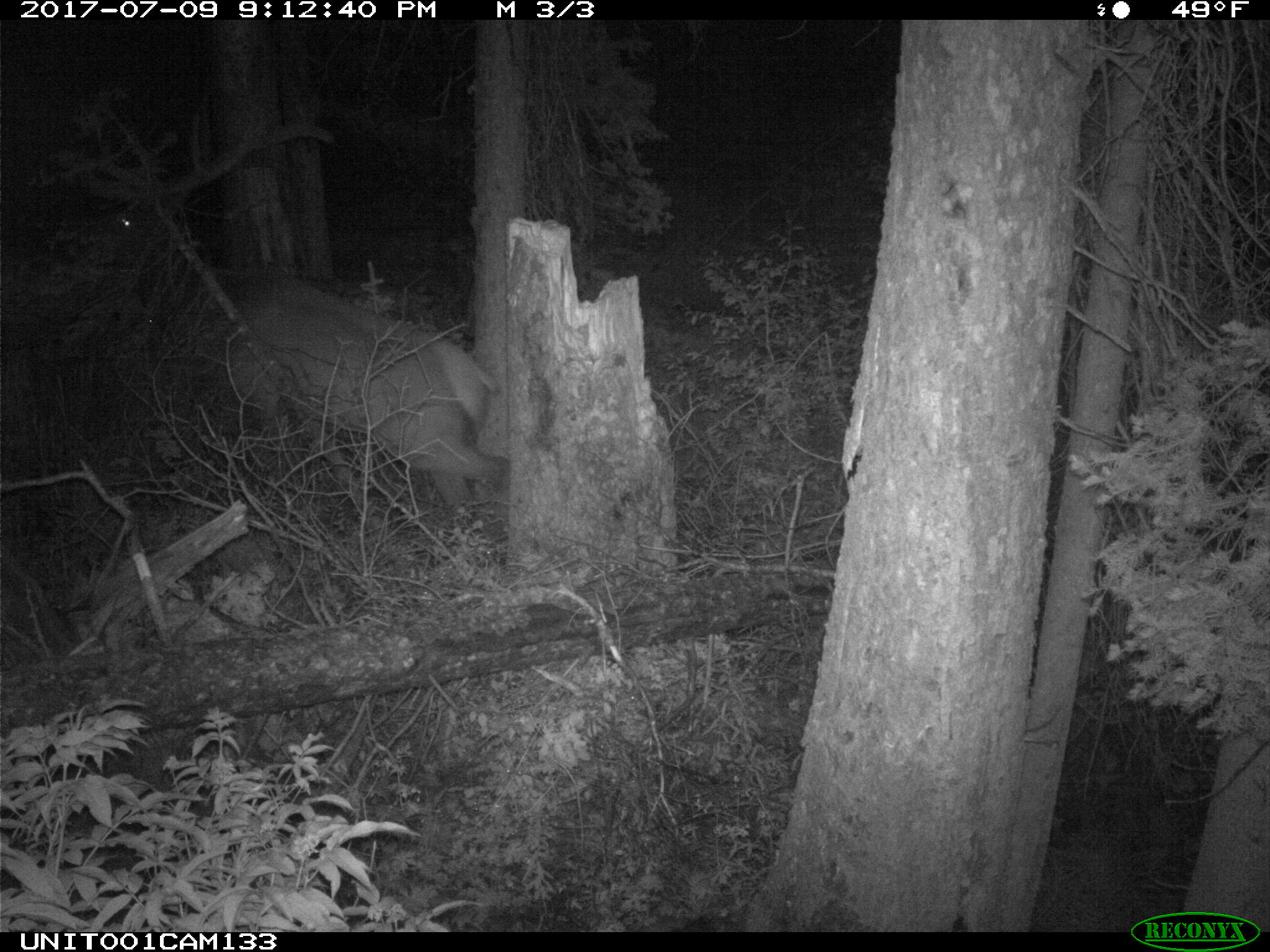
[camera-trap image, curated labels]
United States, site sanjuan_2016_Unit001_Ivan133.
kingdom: Animalia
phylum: Chordata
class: Mammalia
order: Artiodactyla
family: Cervidae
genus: Cervus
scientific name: Cervus elaphus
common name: red deer